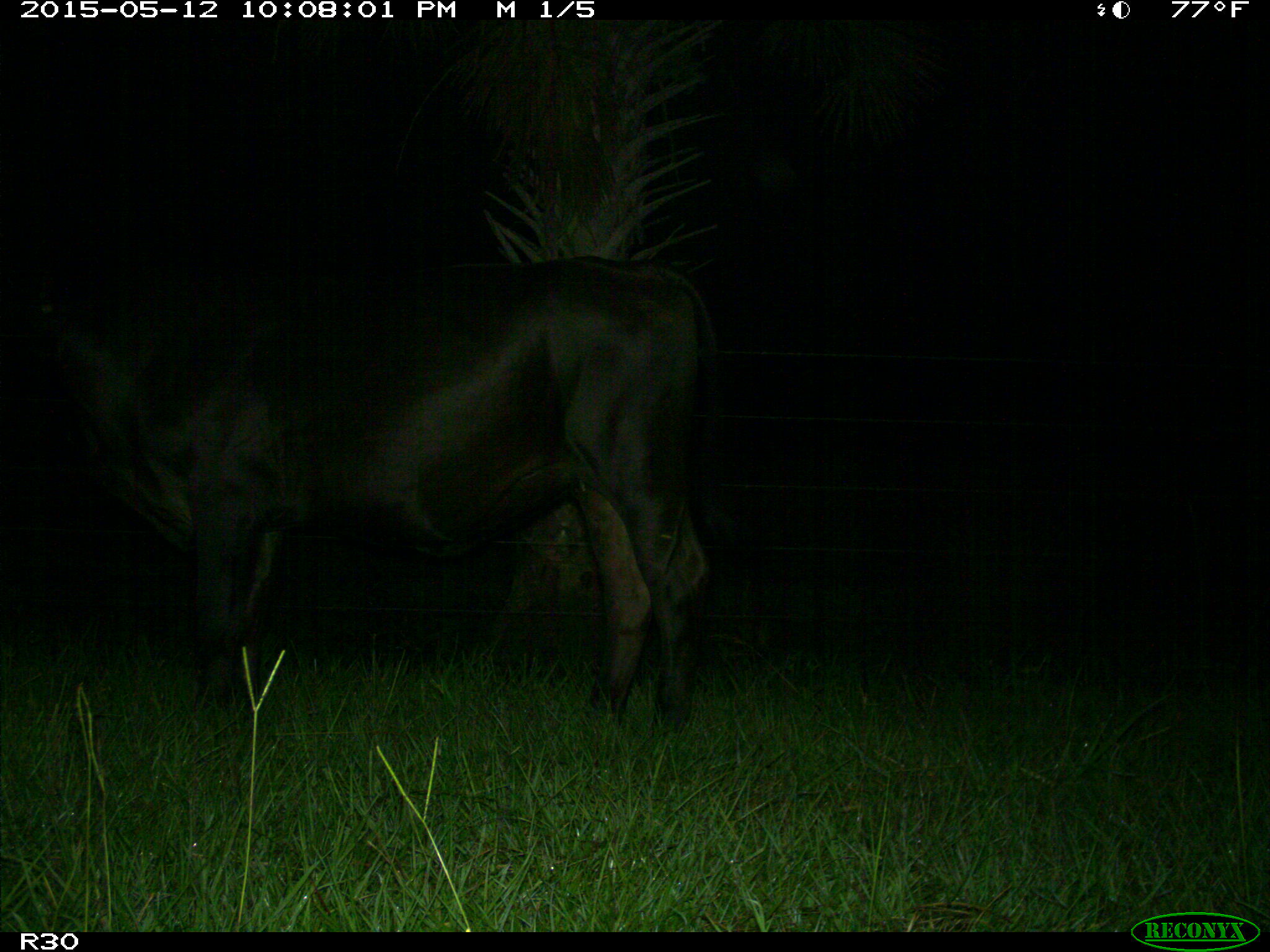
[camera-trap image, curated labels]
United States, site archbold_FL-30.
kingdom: Animalia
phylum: Chordata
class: Mammalia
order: Artiodactyla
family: Bovidae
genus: Bos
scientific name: Bos taurus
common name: domestic cow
Bos taurus (domestic cow).